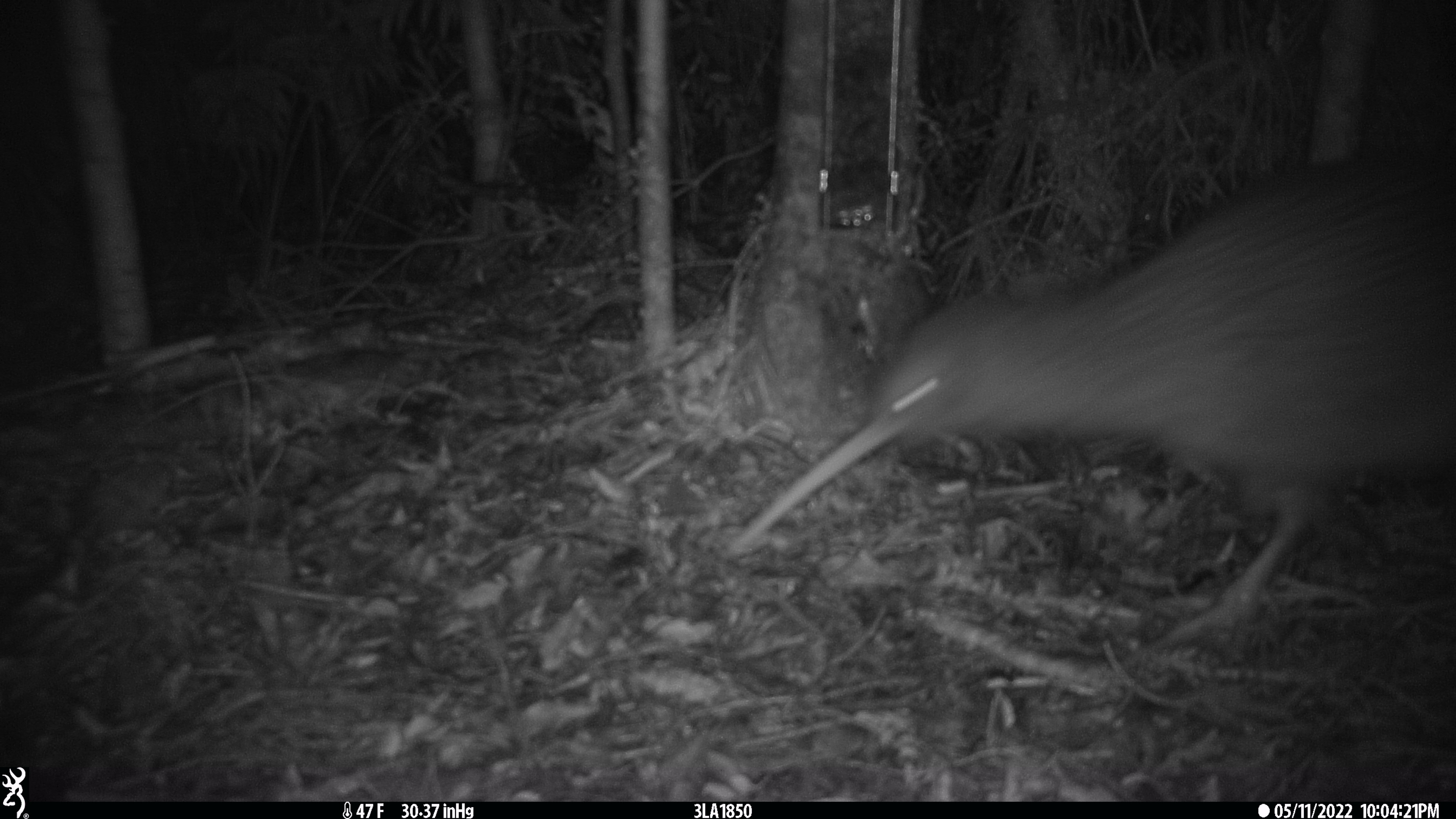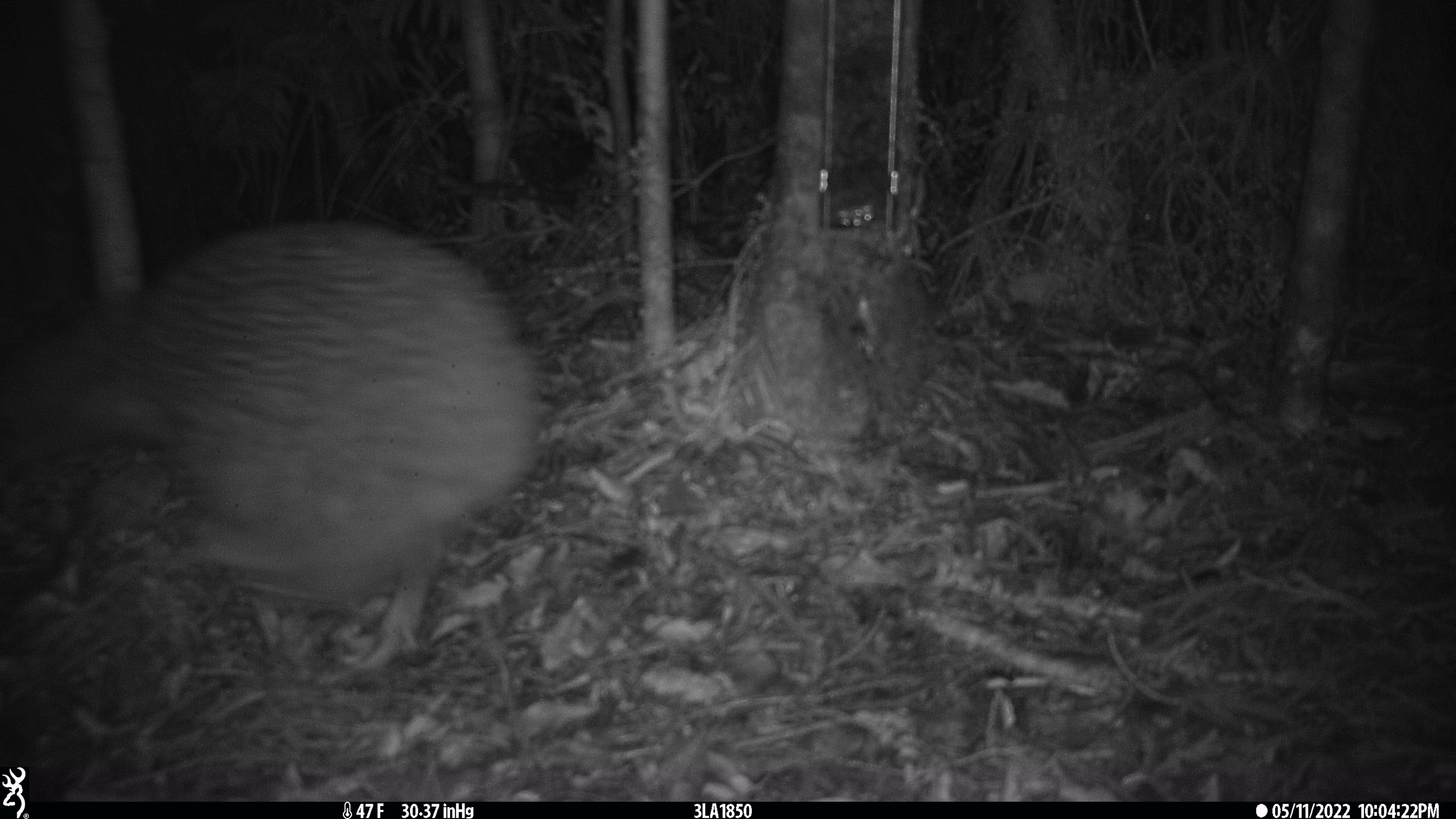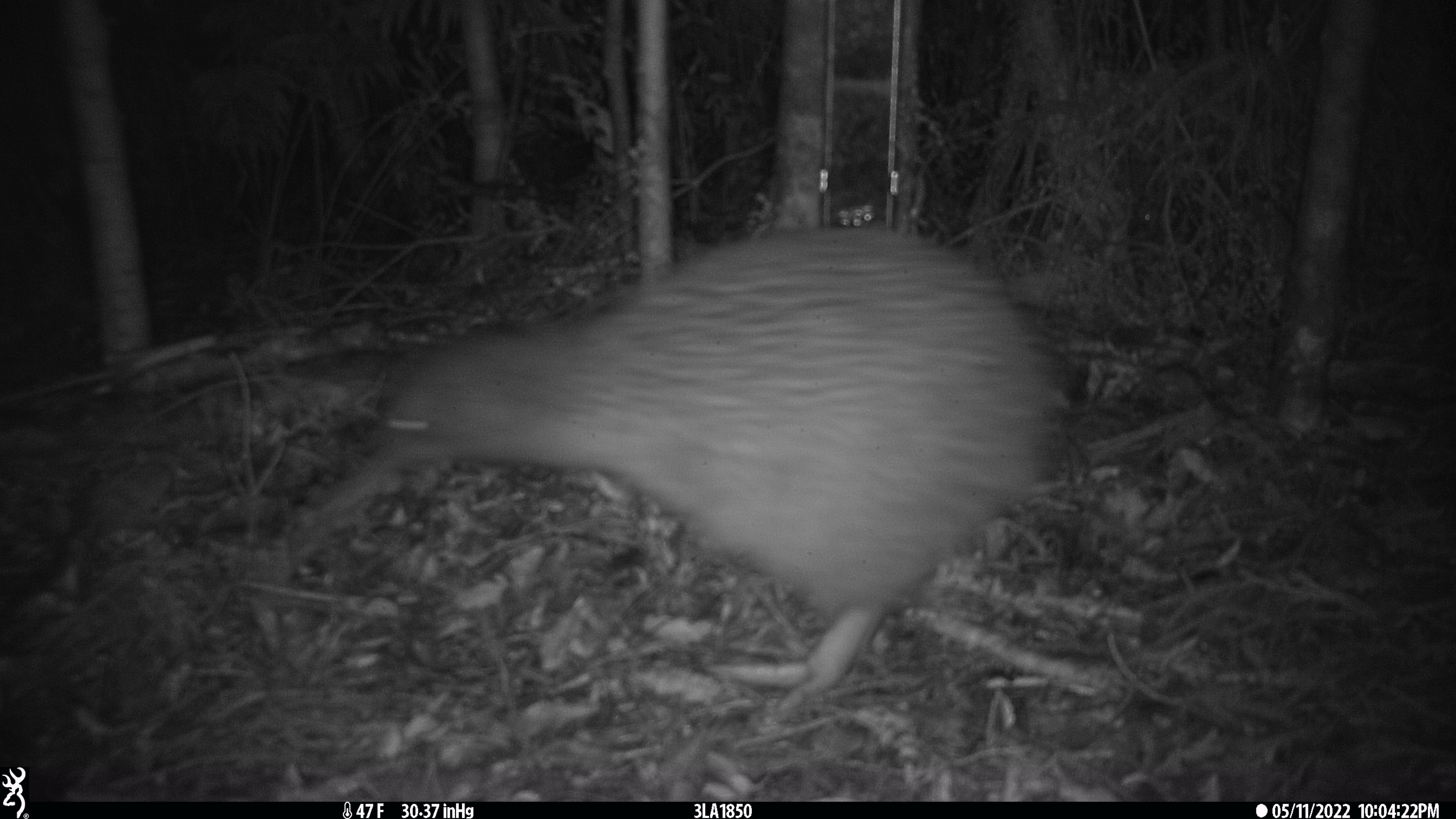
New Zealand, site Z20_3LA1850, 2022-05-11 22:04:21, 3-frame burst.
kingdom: Animalia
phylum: Chordata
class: Aves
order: Apterygiformes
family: Apterygidae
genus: Apteryx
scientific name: Apteryx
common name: kiwi